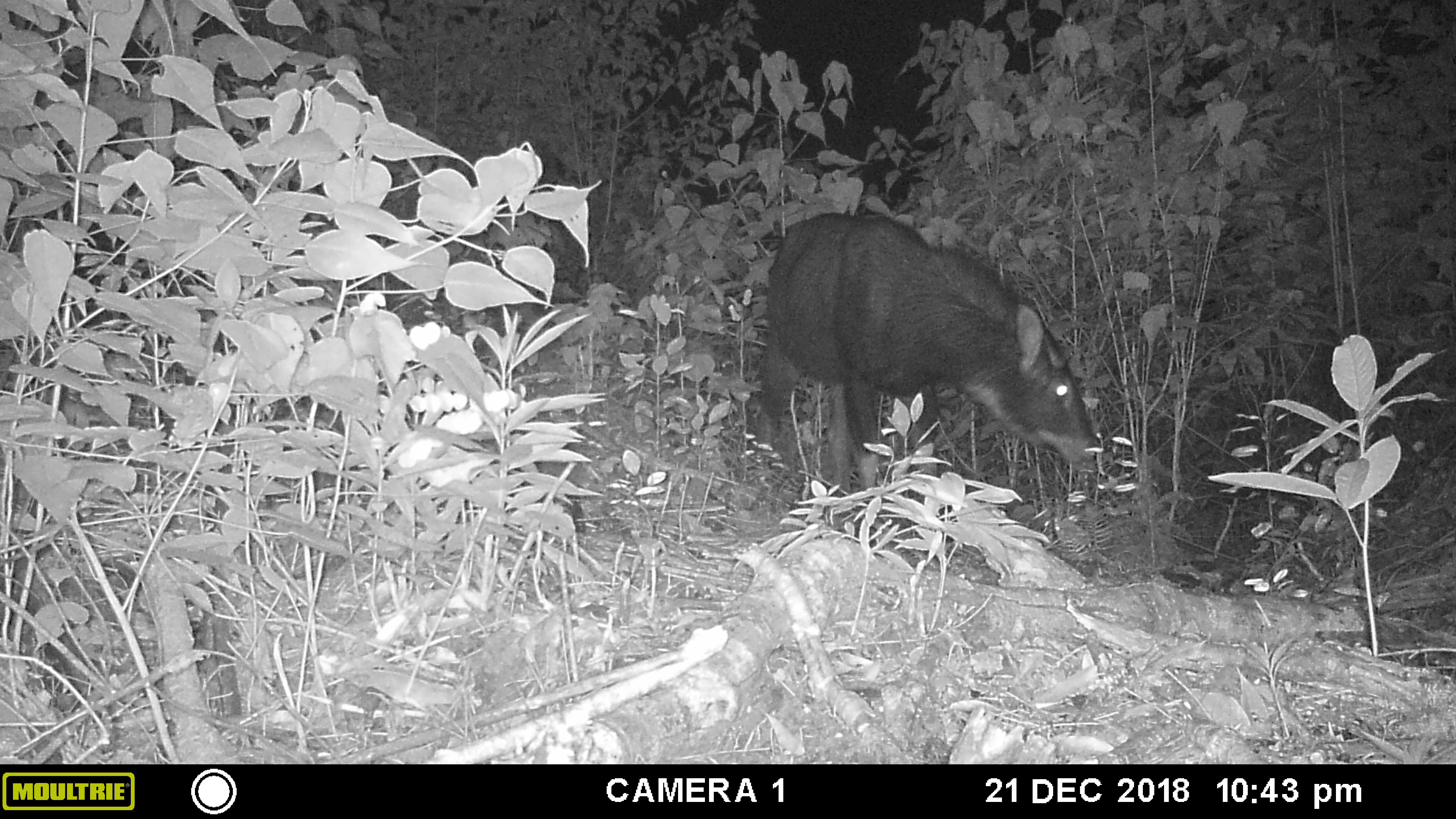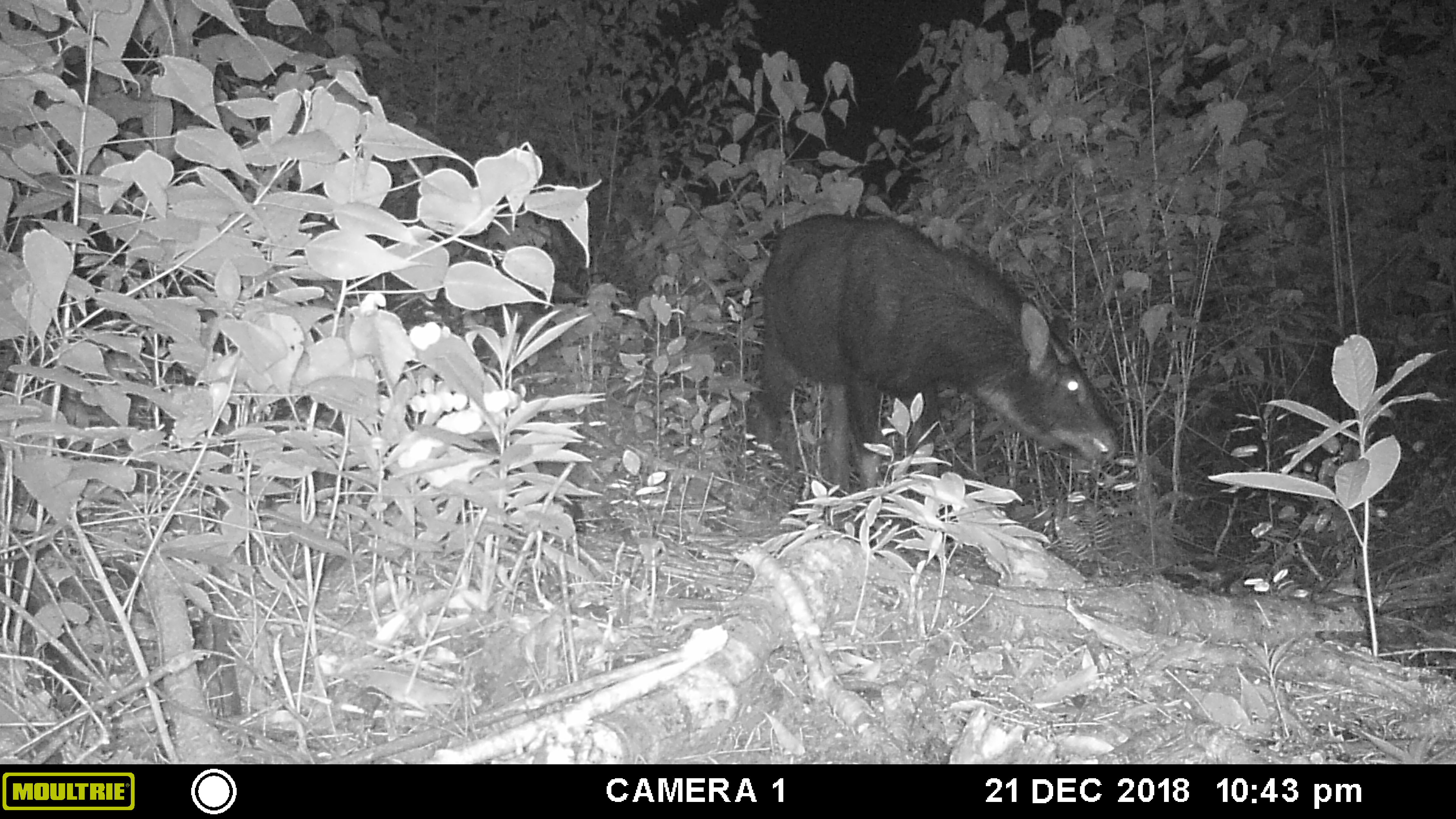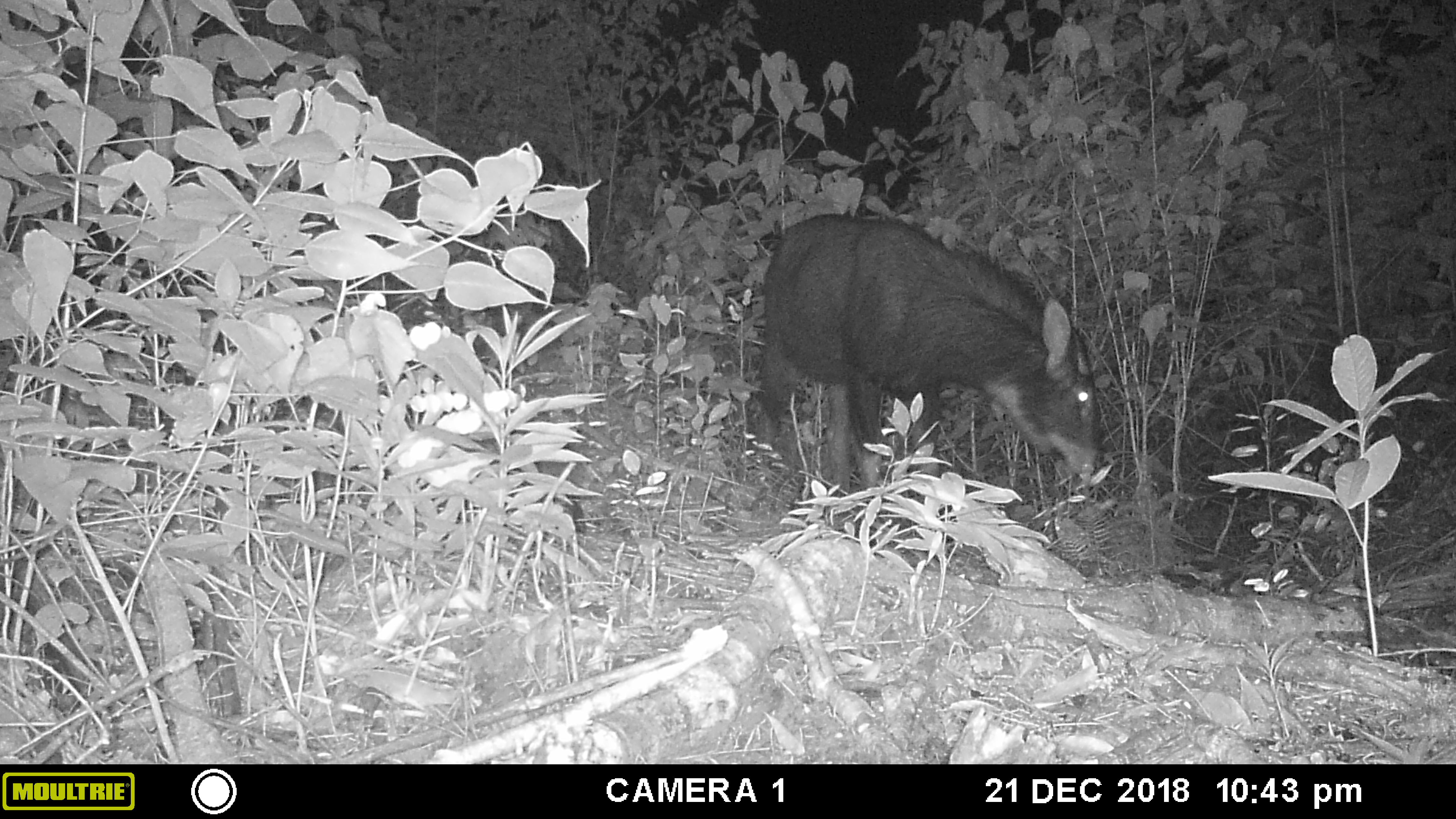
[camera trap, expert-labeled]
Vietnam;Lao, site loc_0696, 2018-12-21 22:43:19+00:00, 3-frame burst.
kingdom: Animalia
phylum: Chordata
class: Mammalia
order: Artiodactyla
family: Bovidae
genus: Capricornis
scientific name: Capricornis sumatraensis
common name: chinese serow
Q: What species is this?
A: Chinese serow (Capricornis sumatraensis).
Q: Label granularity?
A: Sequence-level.